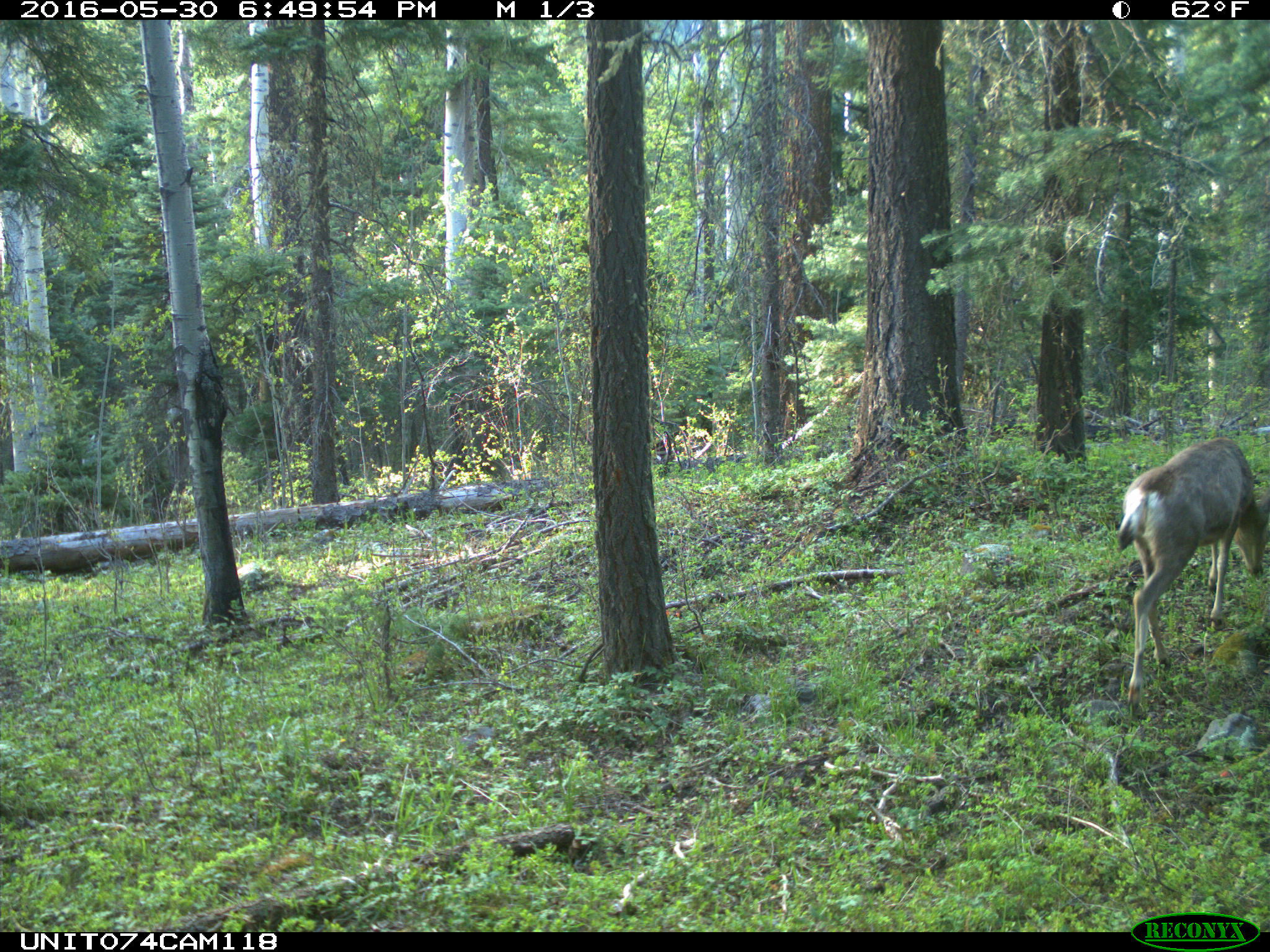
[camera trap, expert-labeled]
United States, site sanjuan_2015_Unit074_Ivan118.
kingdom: Animalia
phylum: Chordata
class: Mammalia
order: Artiodactyla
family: Cervidae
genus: Odocoileus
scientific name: Odocoileus hemionus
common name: mule deer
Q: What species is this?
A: Odocoileus hemionus (mule deer).